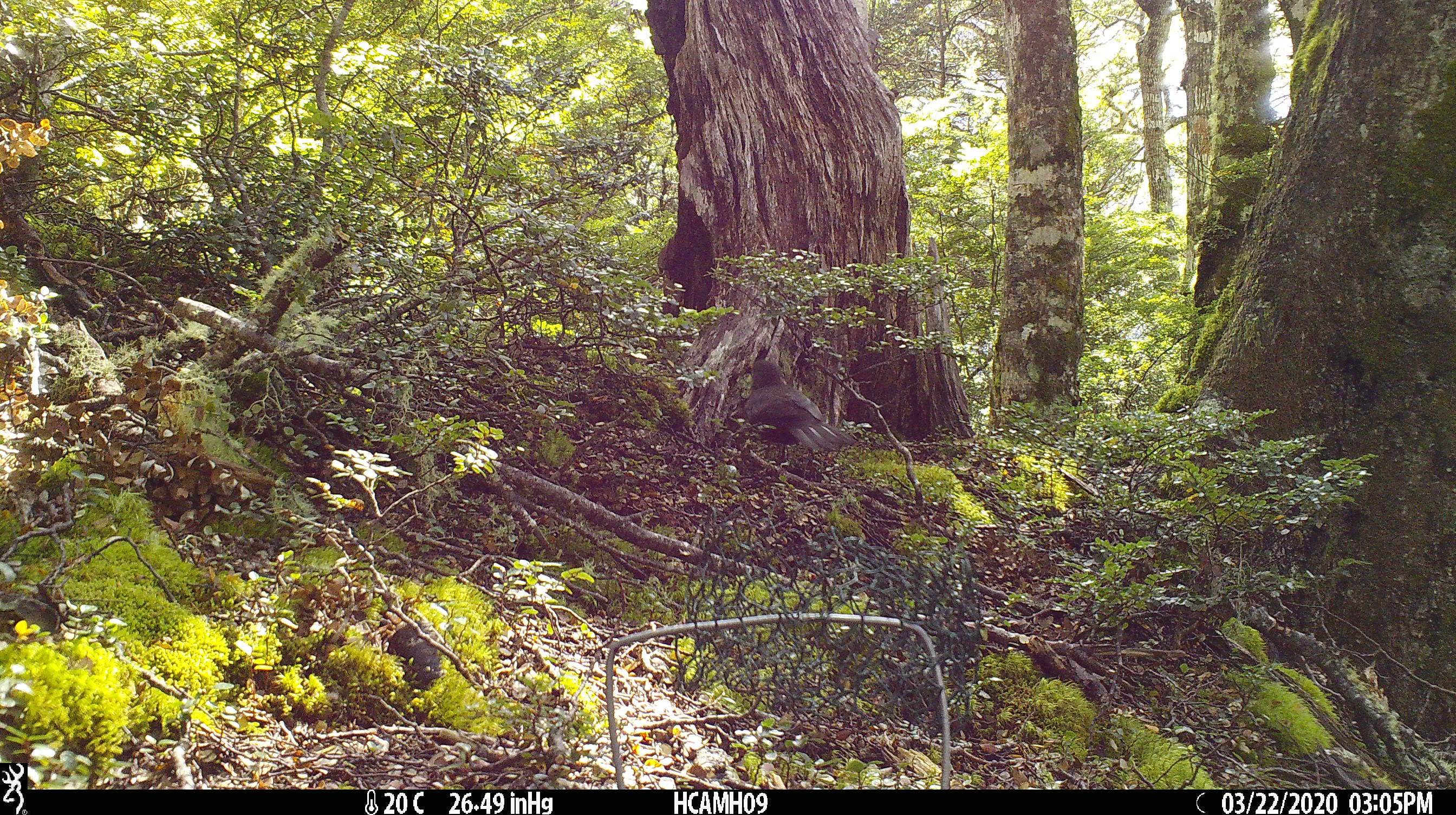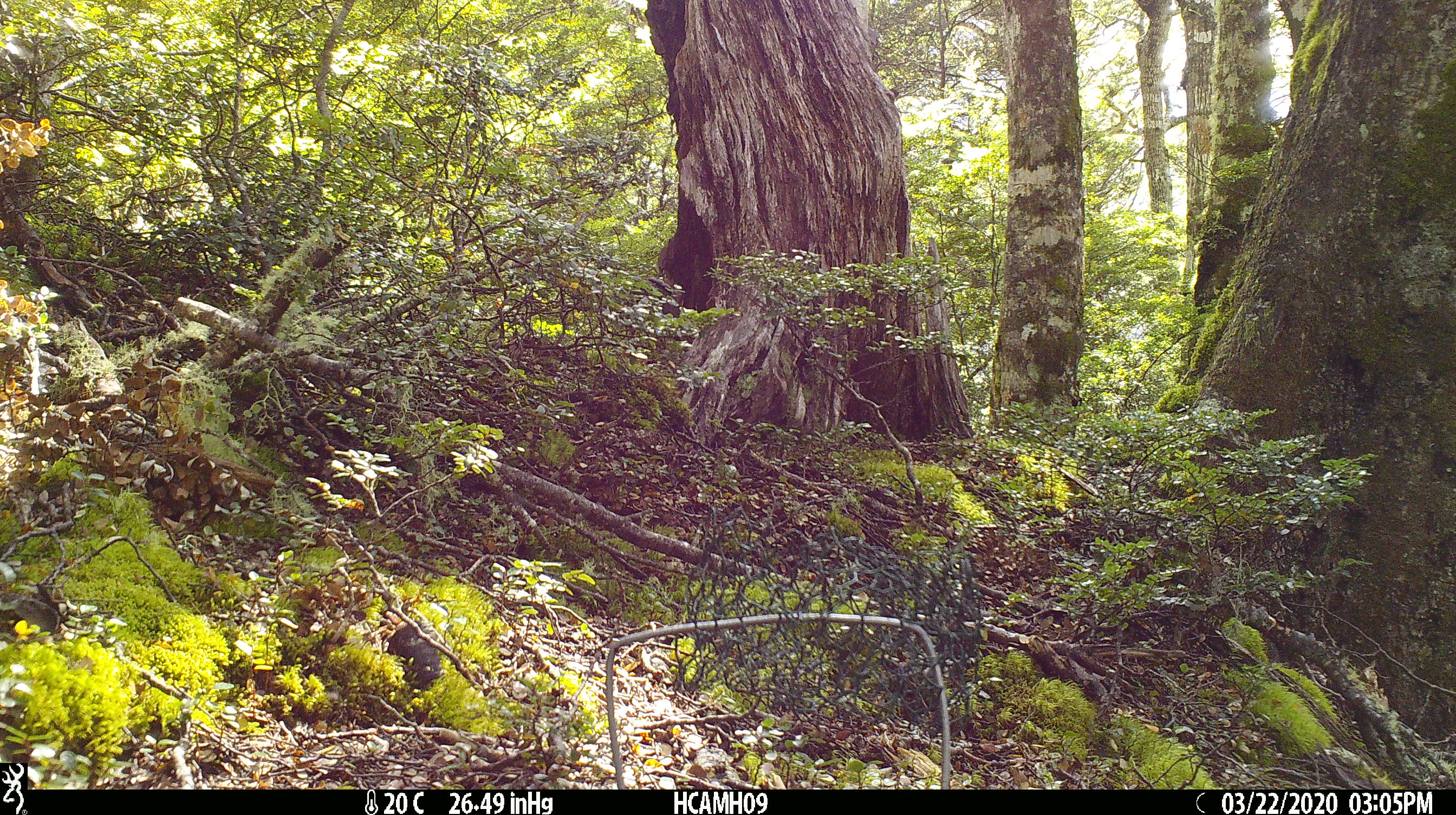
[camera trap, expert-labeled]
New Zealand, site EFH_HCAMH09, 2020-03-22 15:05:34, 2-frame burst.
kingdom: Animalia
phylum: Chordata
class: Aves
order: Passeriformes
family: Turdidae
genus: Turdus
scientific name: Turdus merula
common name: eurasian blackbird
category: blackbird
Blackbird (eurasian blackbird) (Turdus merula).